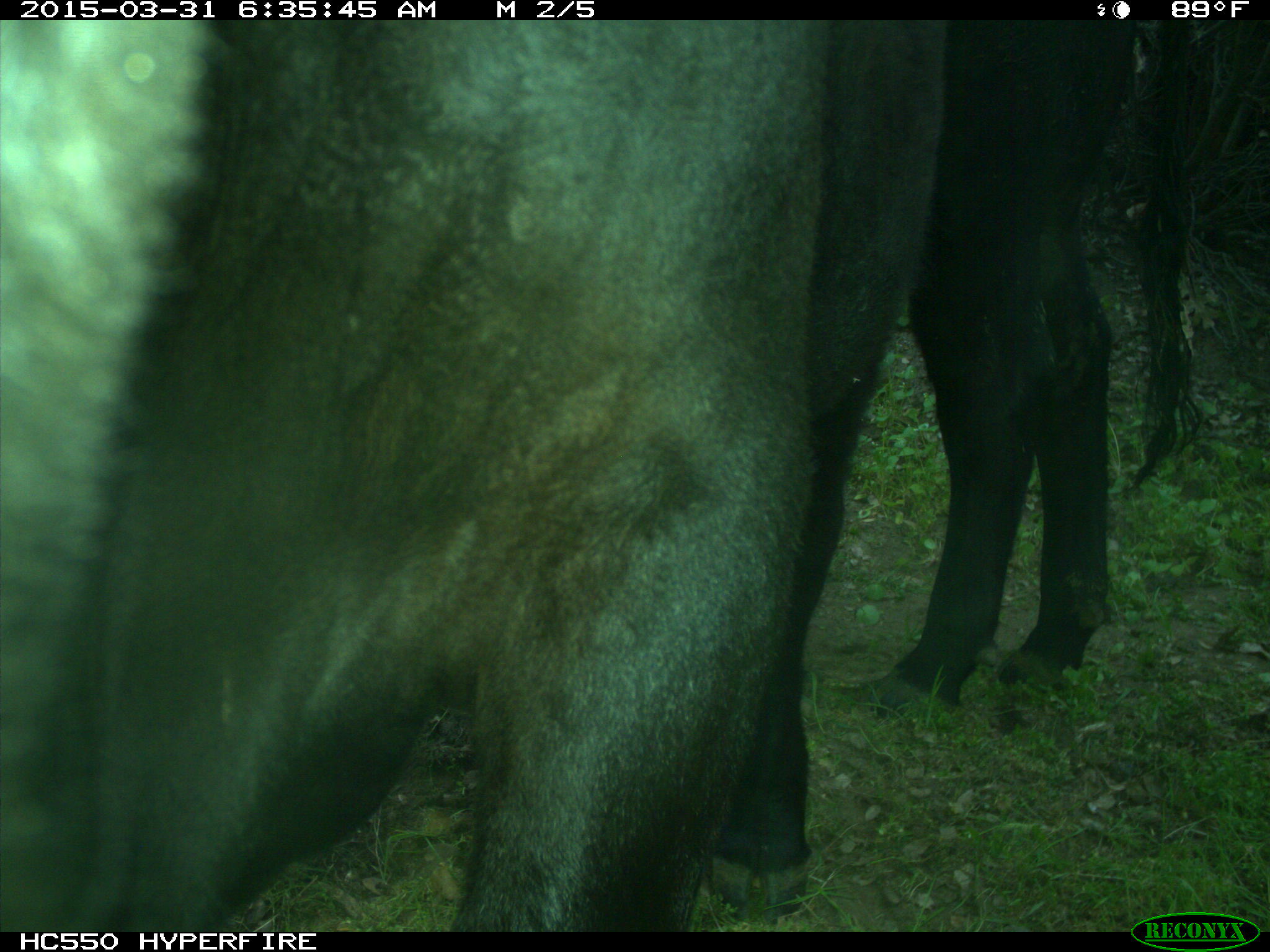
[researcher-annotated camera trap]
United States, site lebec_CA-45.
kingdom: Animalia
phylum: Chordata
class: Mammalia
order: Artiodactyla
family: Bovidae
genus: Bos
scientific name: Bos taurus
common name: domestic cow